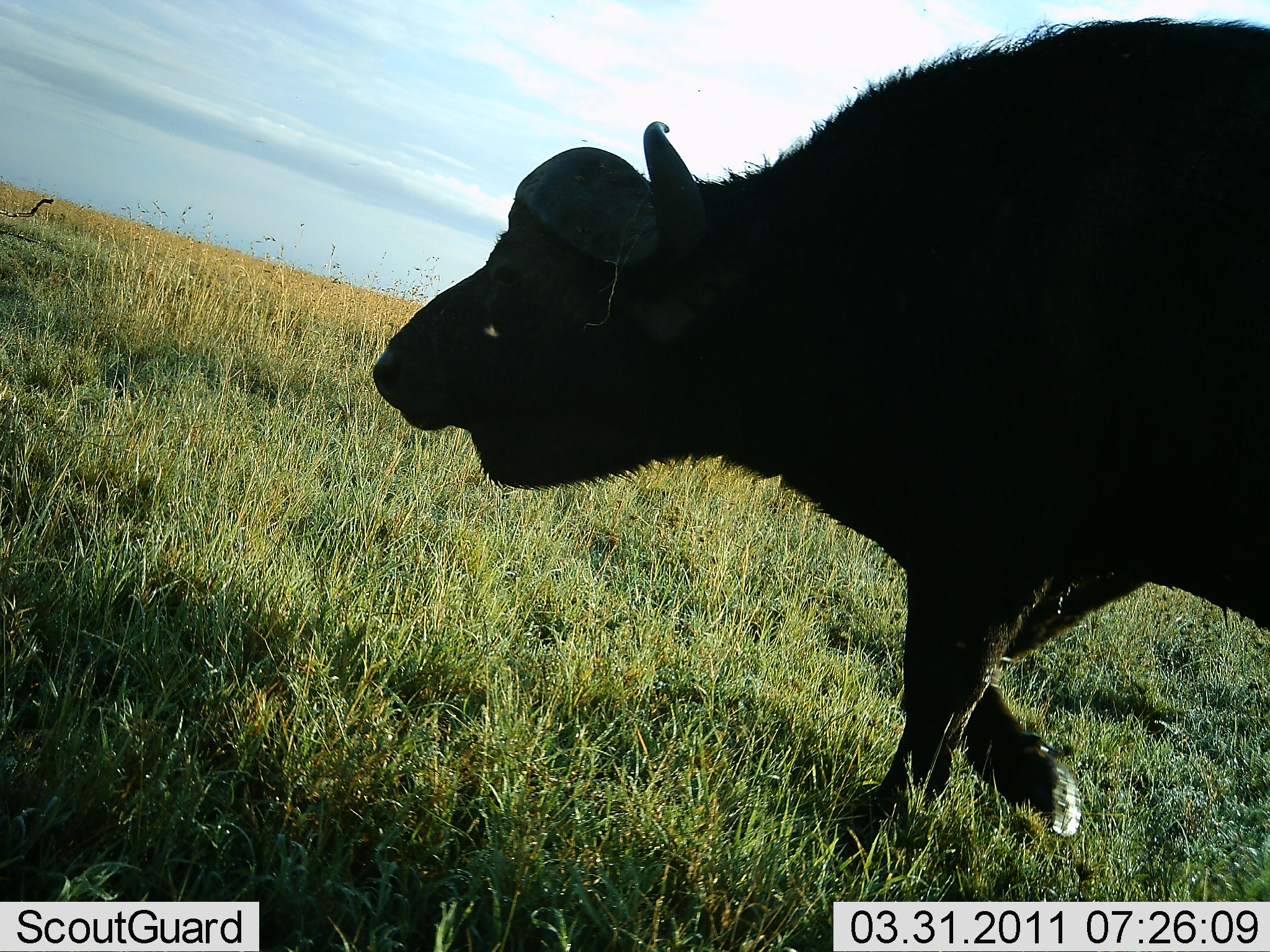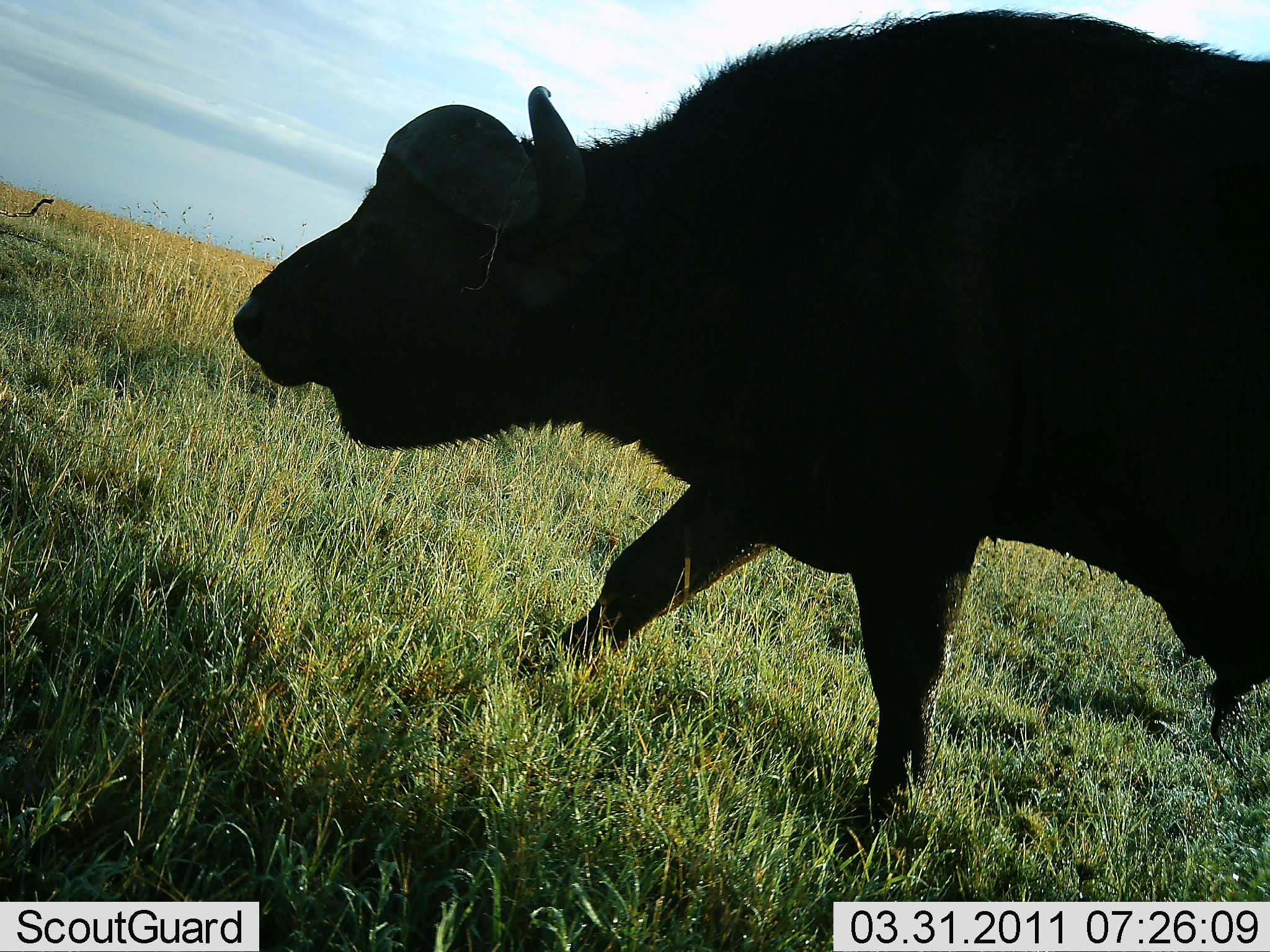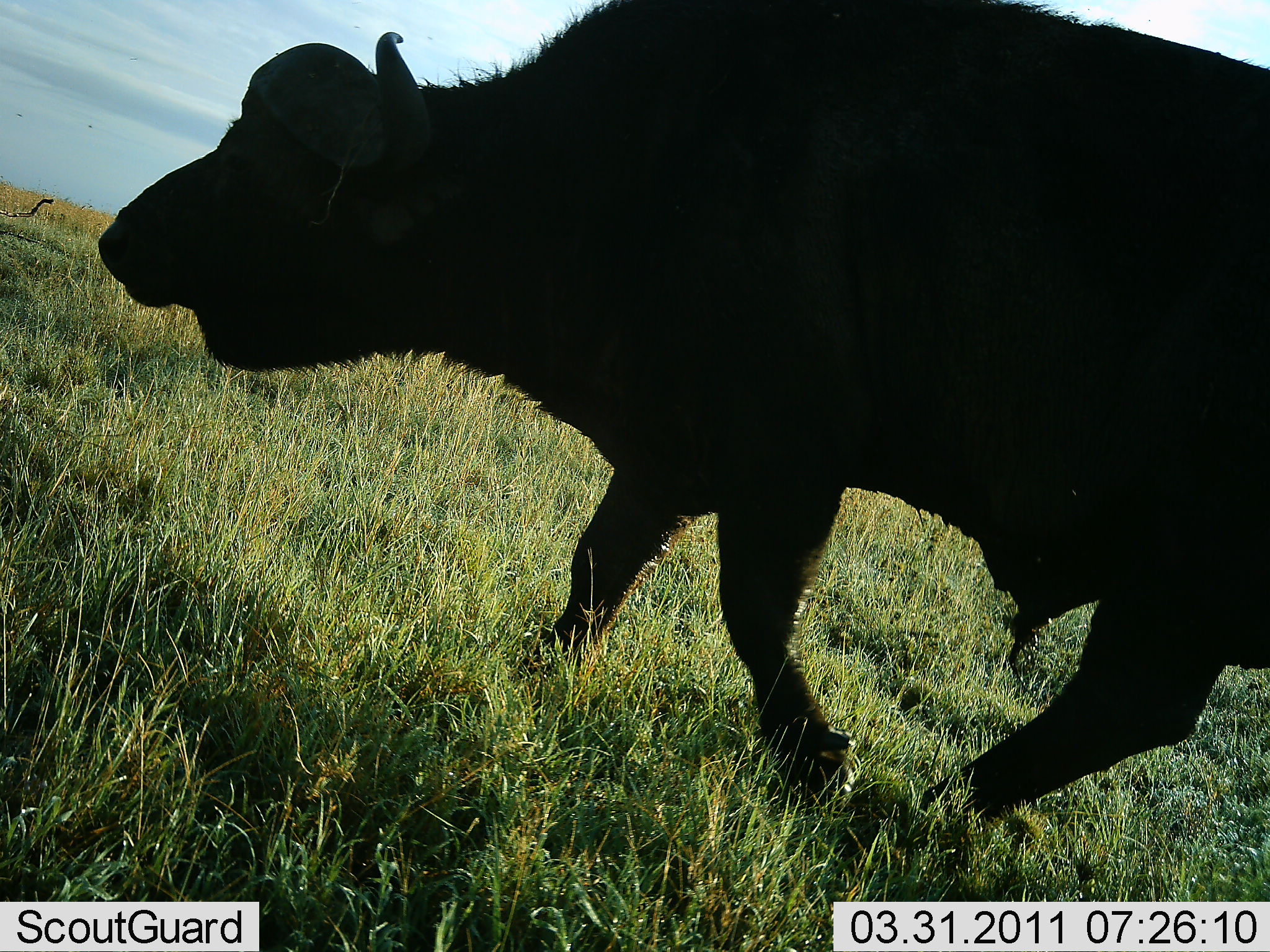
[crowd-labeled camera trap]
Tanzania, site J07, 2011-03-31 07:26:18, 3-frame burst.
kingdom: Animalia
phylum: Chordata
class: Mammalia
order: Artiodactyla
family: Bovidae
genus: Syncerus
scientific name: Syncerus caffer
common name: cape buffalo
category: buffalo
Buffalo (cape buffalo) (Syncerus caffer), count 1. Behavior (volunteer vote fractions): standing 0%, resting 0%, moving 100%, interacting 0%. Young present (vote fraction): 0%. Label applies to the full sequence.